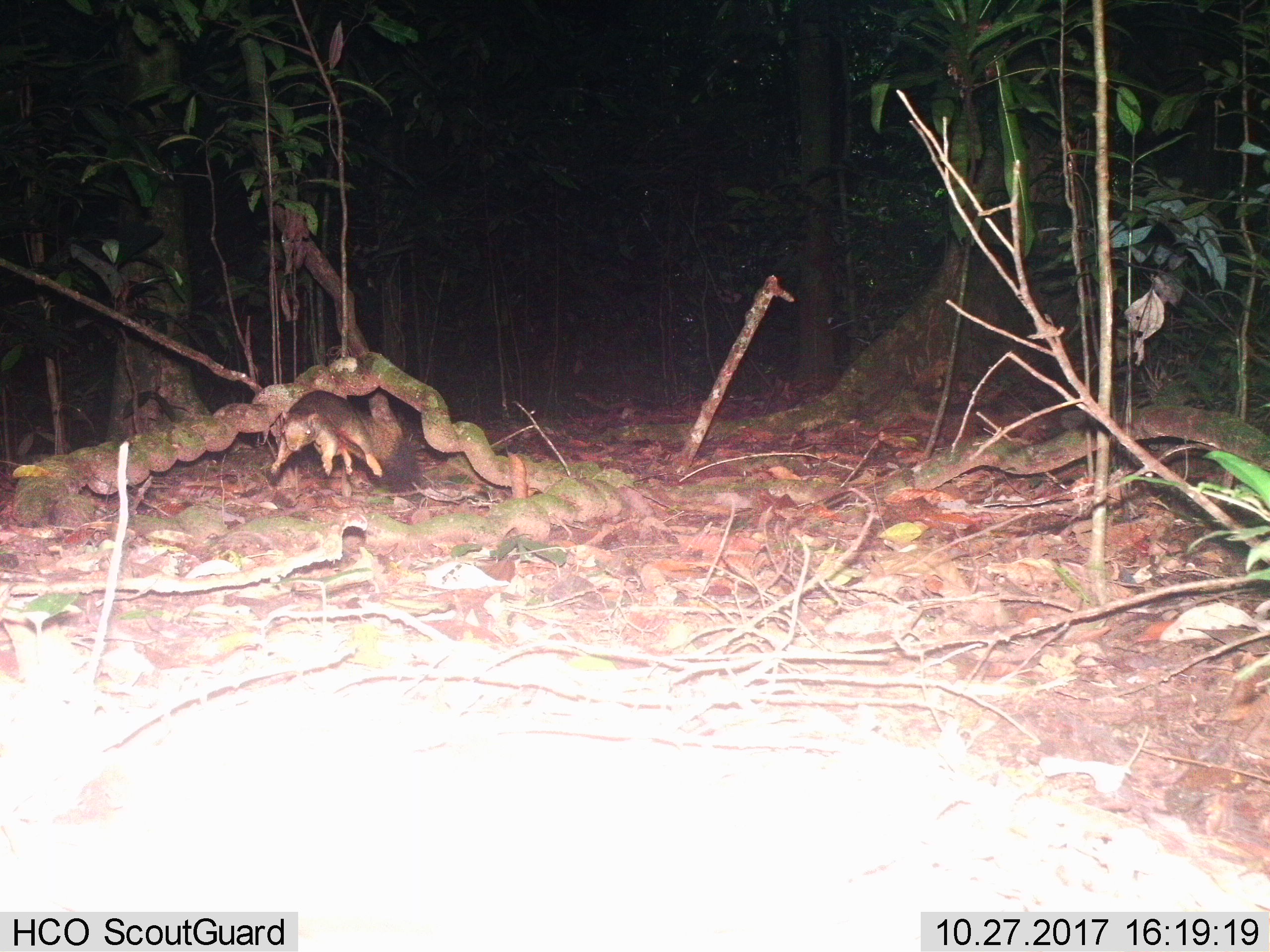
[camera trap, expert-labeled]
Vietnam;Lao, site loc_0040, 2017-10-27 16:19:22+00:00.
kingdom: Animalia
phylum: Chordata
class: Mammalia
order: Rodentia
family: Sciuridae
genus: Callosciurus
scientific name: Callosciurus erythraeus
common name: pallas's squirrel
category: pallass squirrel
Pallass squirrel (pallas's squirrel) (Callosciurus erythraeus). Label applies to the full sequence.